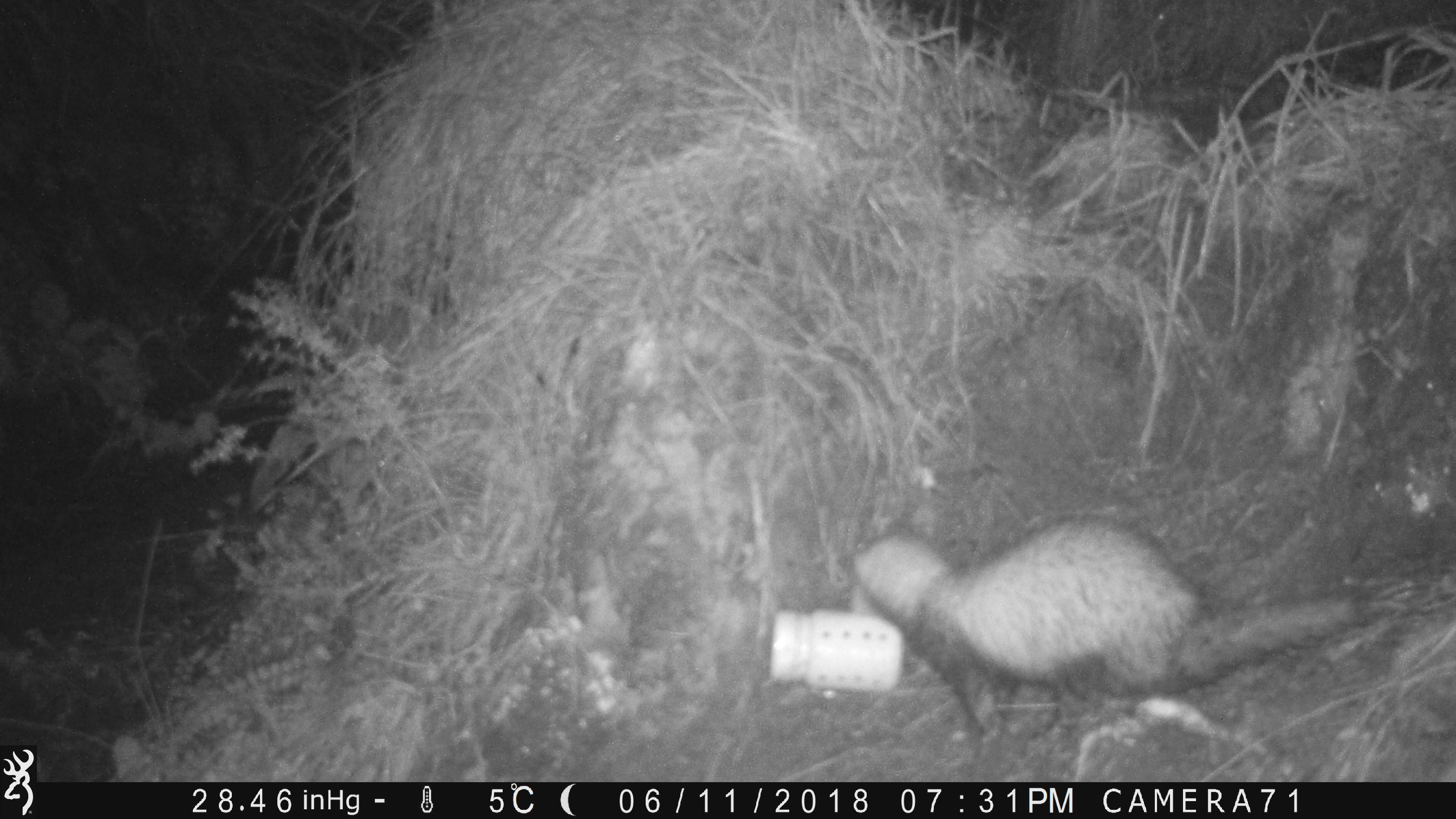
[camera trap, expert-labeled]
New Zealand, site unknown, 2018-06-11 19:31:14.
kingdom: Animalia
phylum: Chordata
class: Mammalia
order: Carnivora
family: Mustelidae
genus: Mustela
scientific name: Mustela furo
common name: ferret